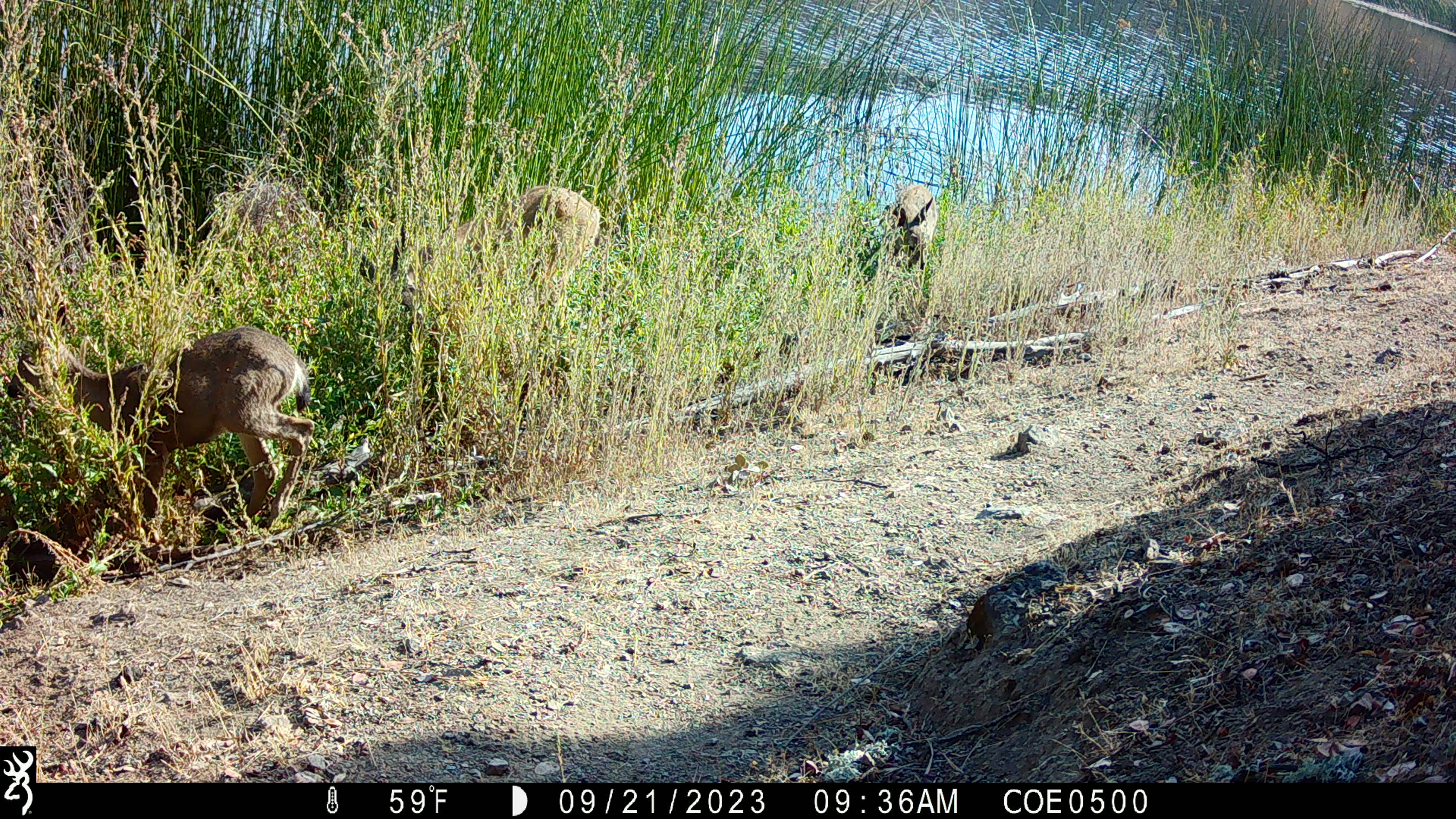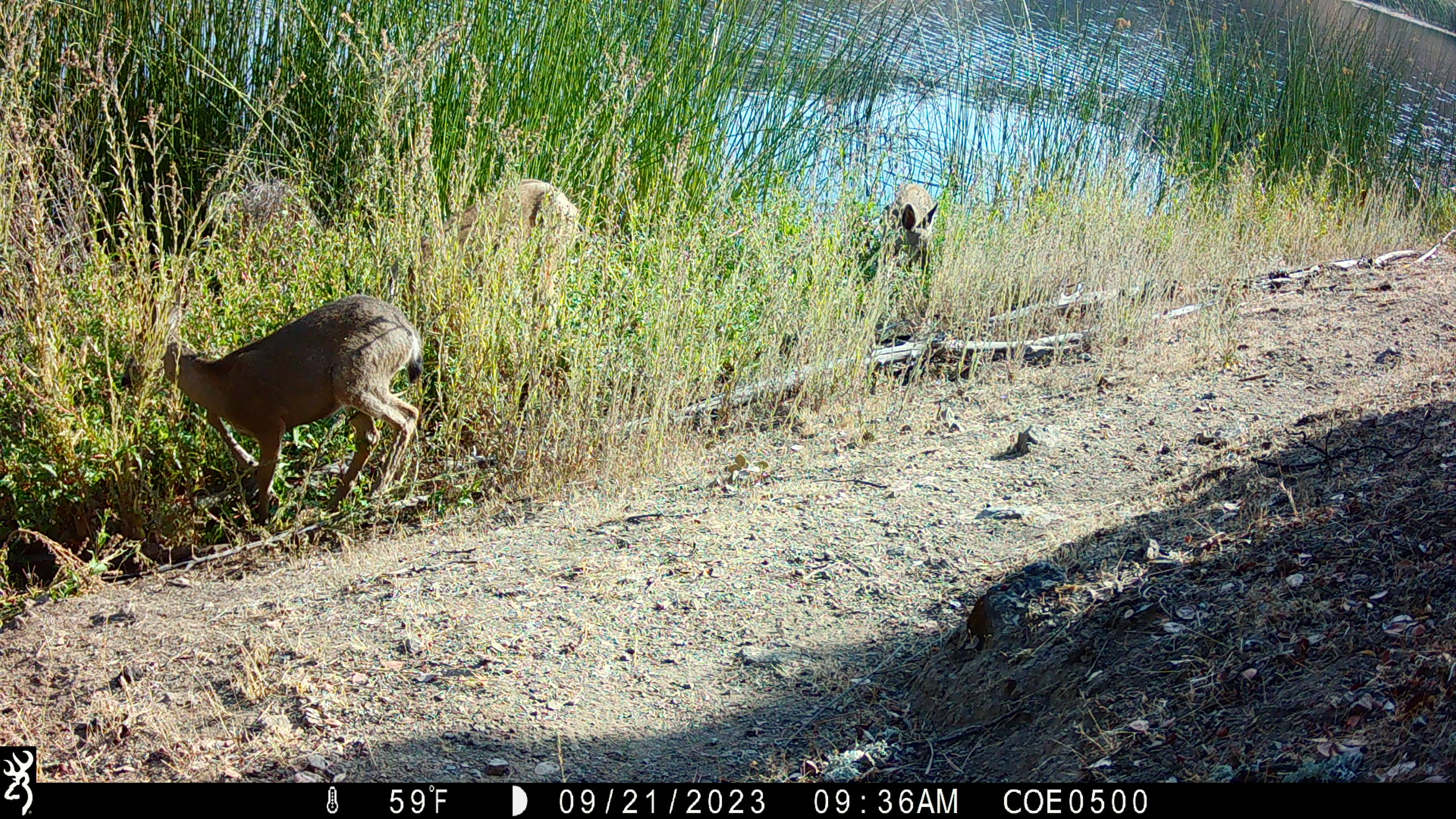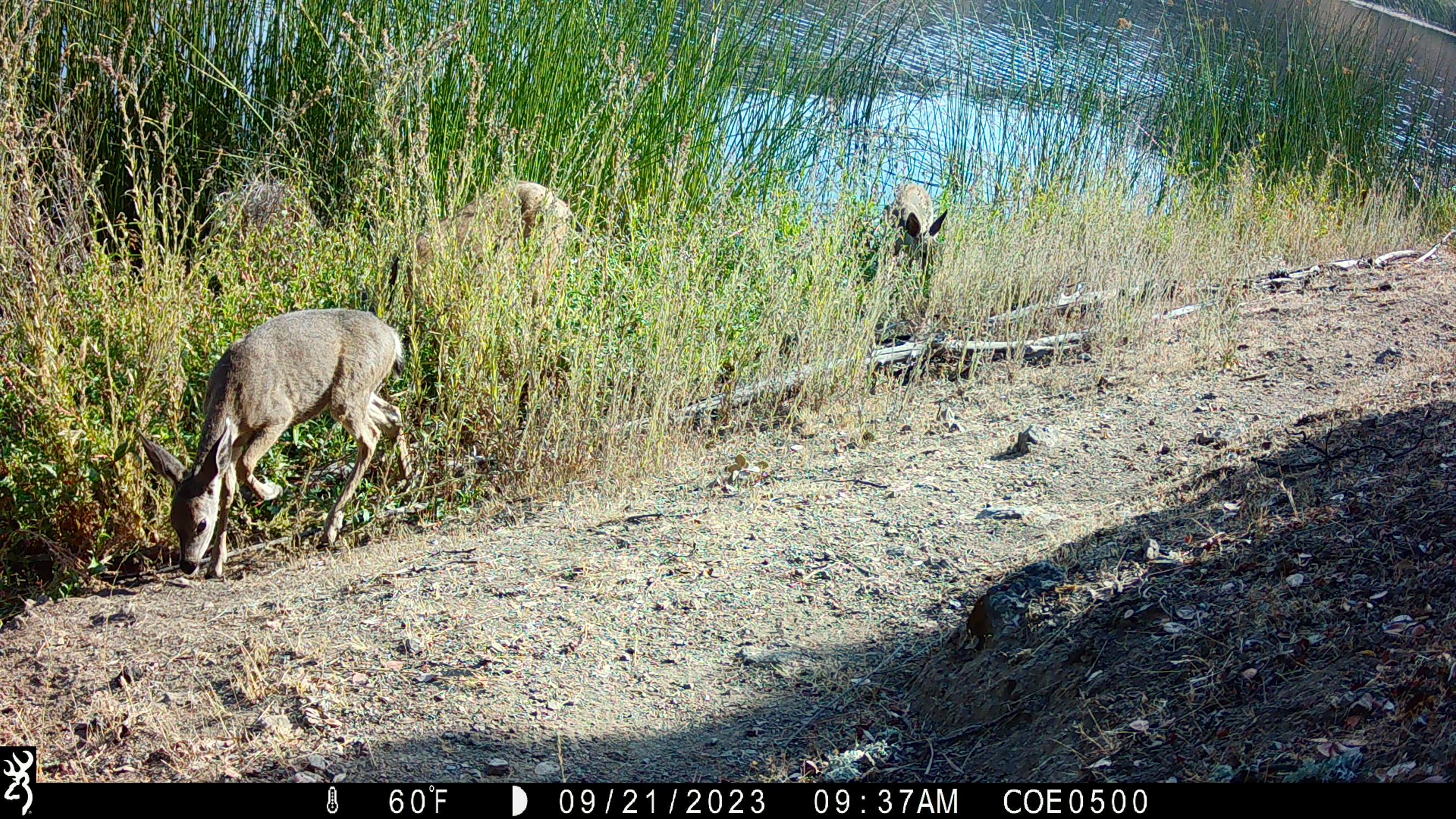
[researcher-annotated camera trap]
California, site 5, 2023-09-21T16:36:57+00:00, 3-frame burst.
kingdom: Animalia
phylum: Chordata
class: Mammalia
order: Artiodactyla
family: Cervidae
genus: Odocoileus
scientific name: Odocoileus hemionus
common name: mule deer